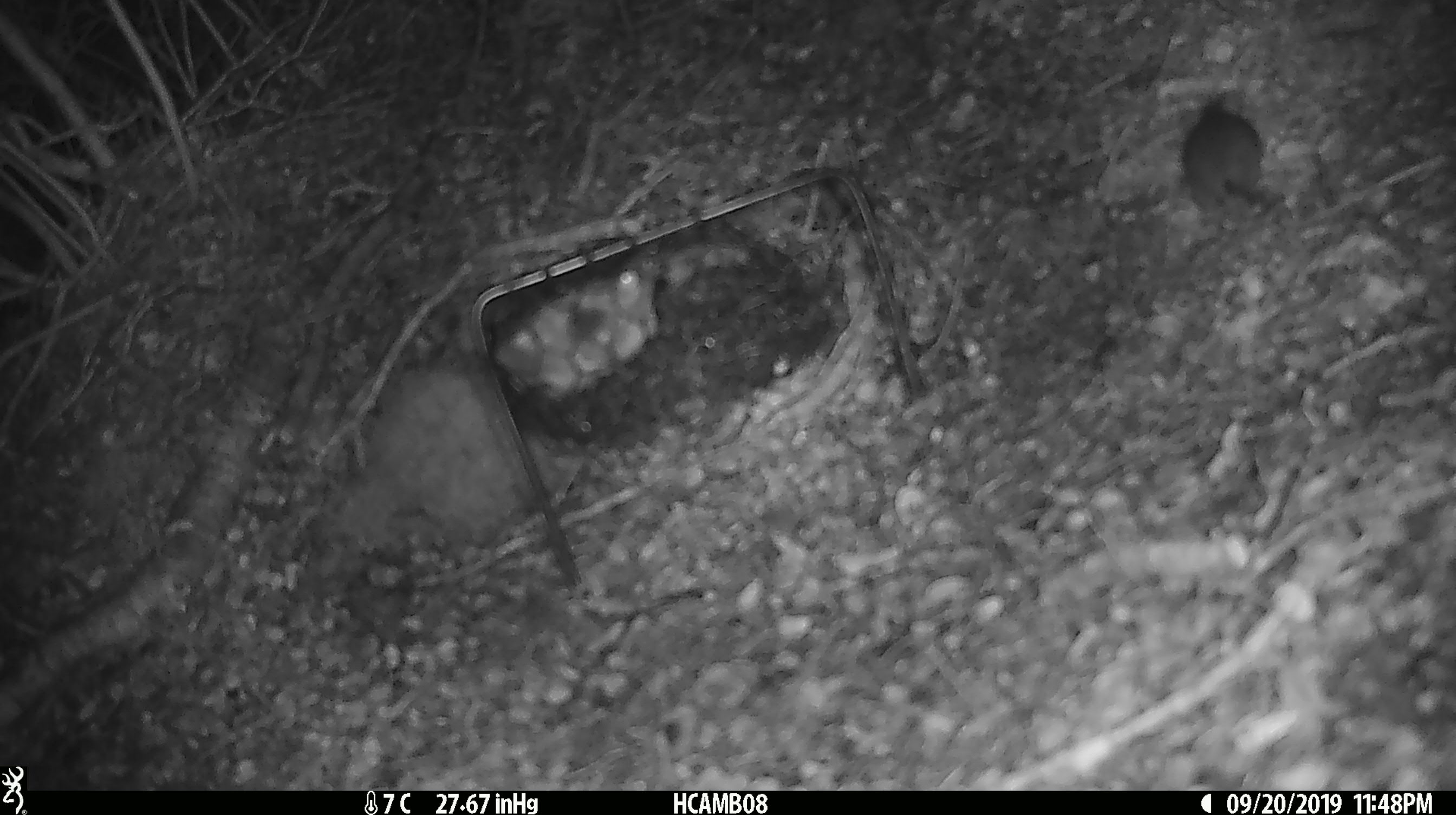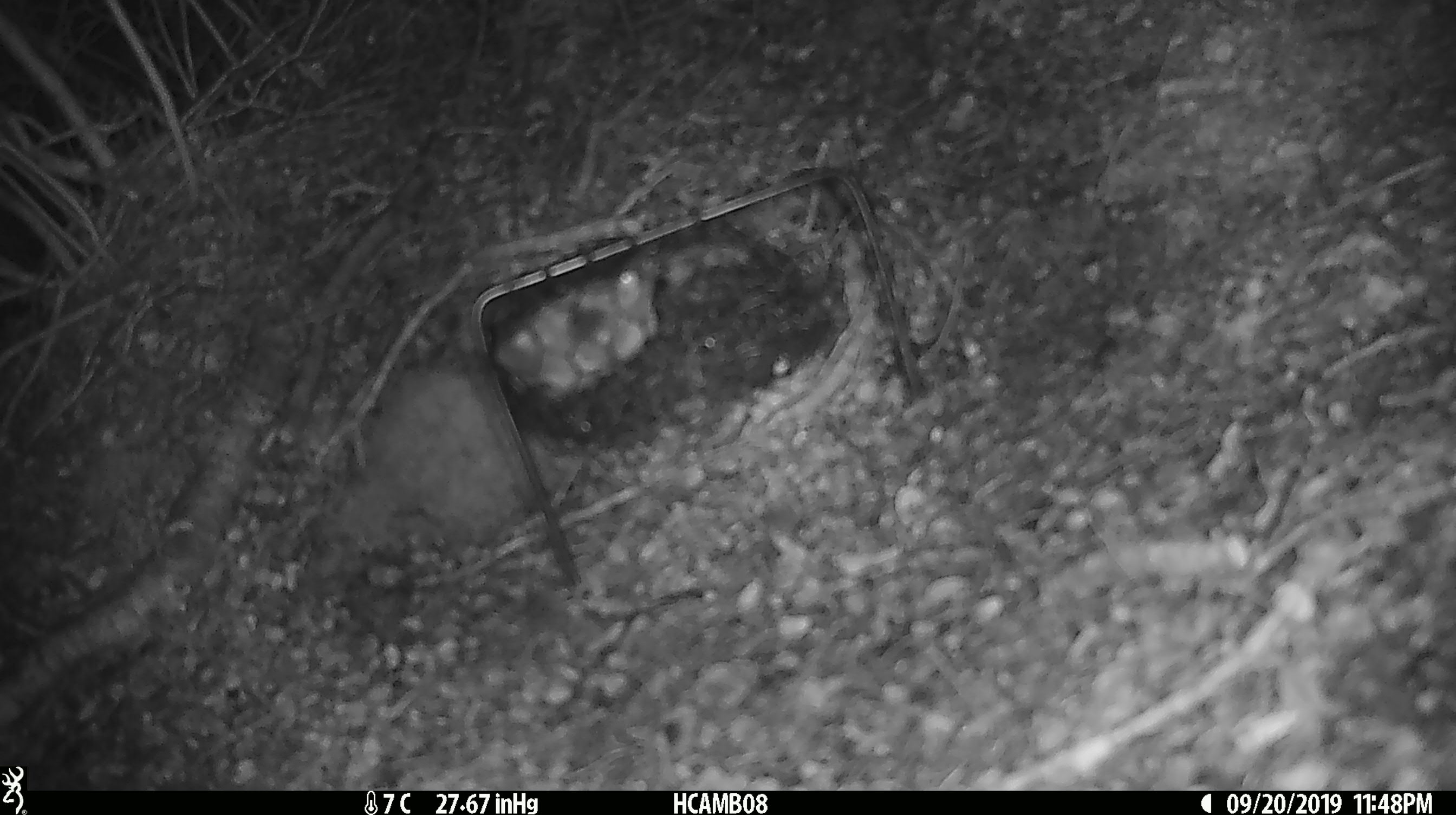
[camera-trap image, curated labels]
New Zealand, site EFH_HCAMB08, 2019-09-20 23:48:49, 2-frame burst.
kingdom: Animalia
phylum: Chordata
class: Mammalia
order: Rodentia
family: Muridae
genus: Mus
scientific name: Mus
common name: mouse